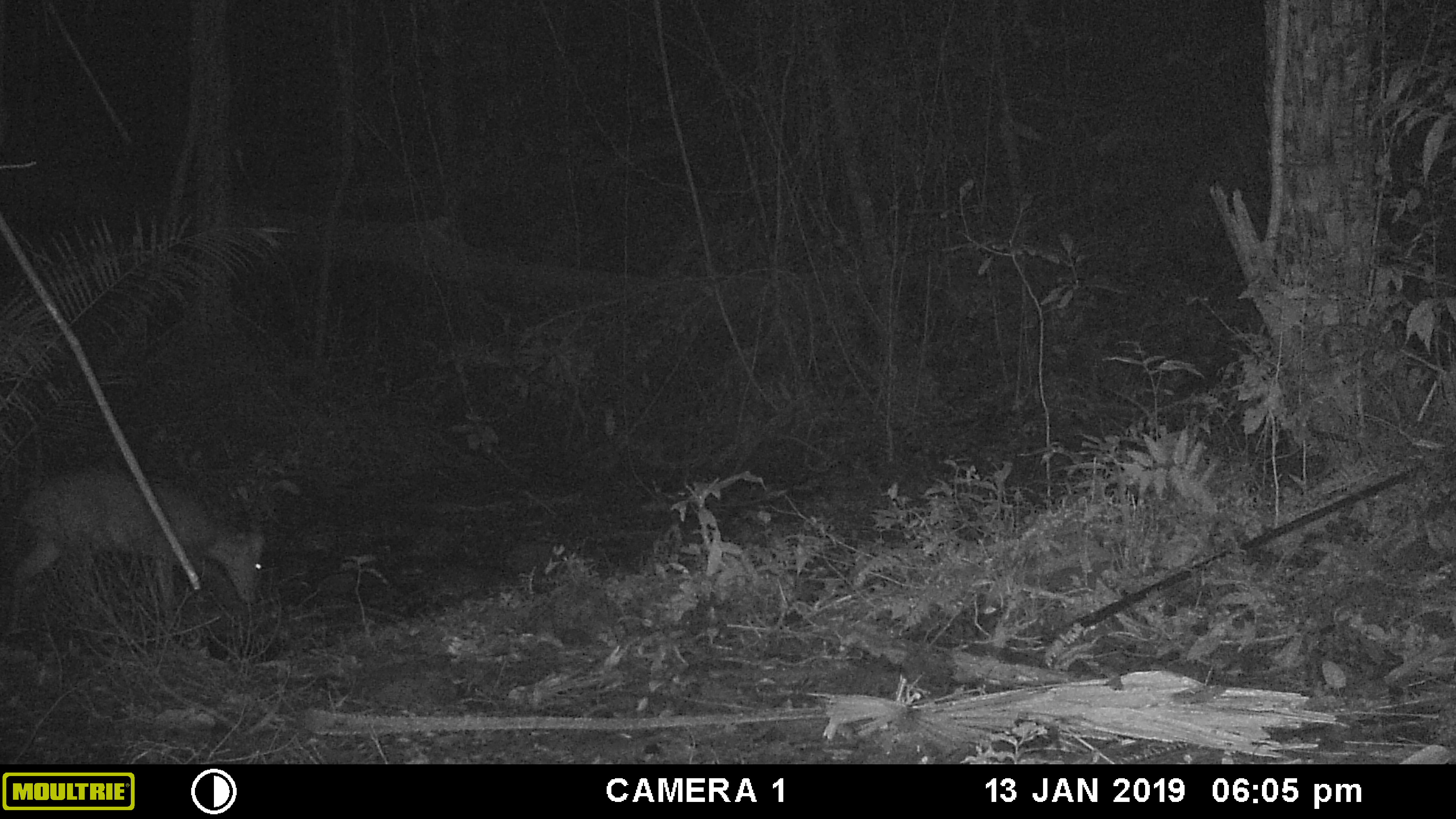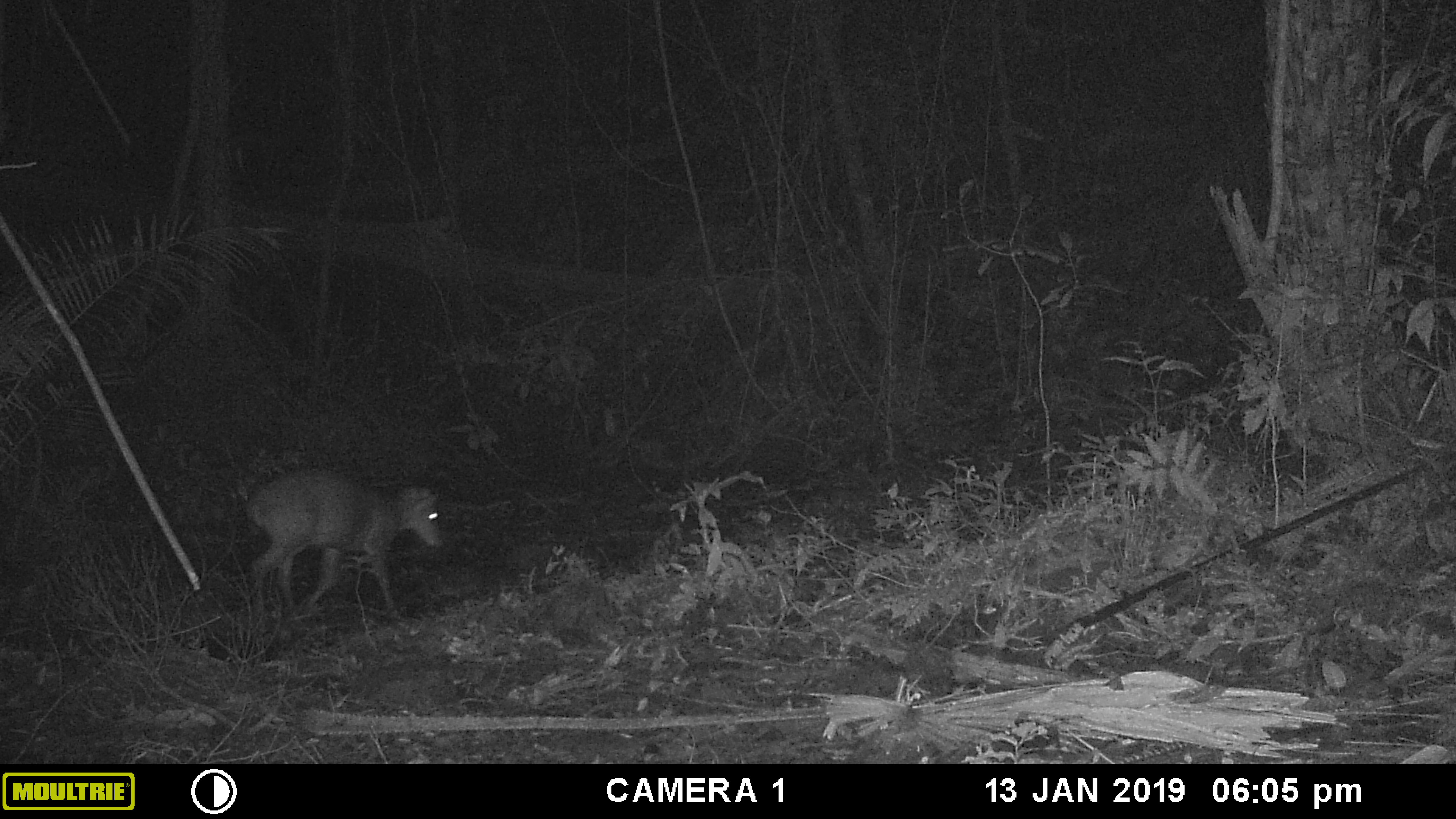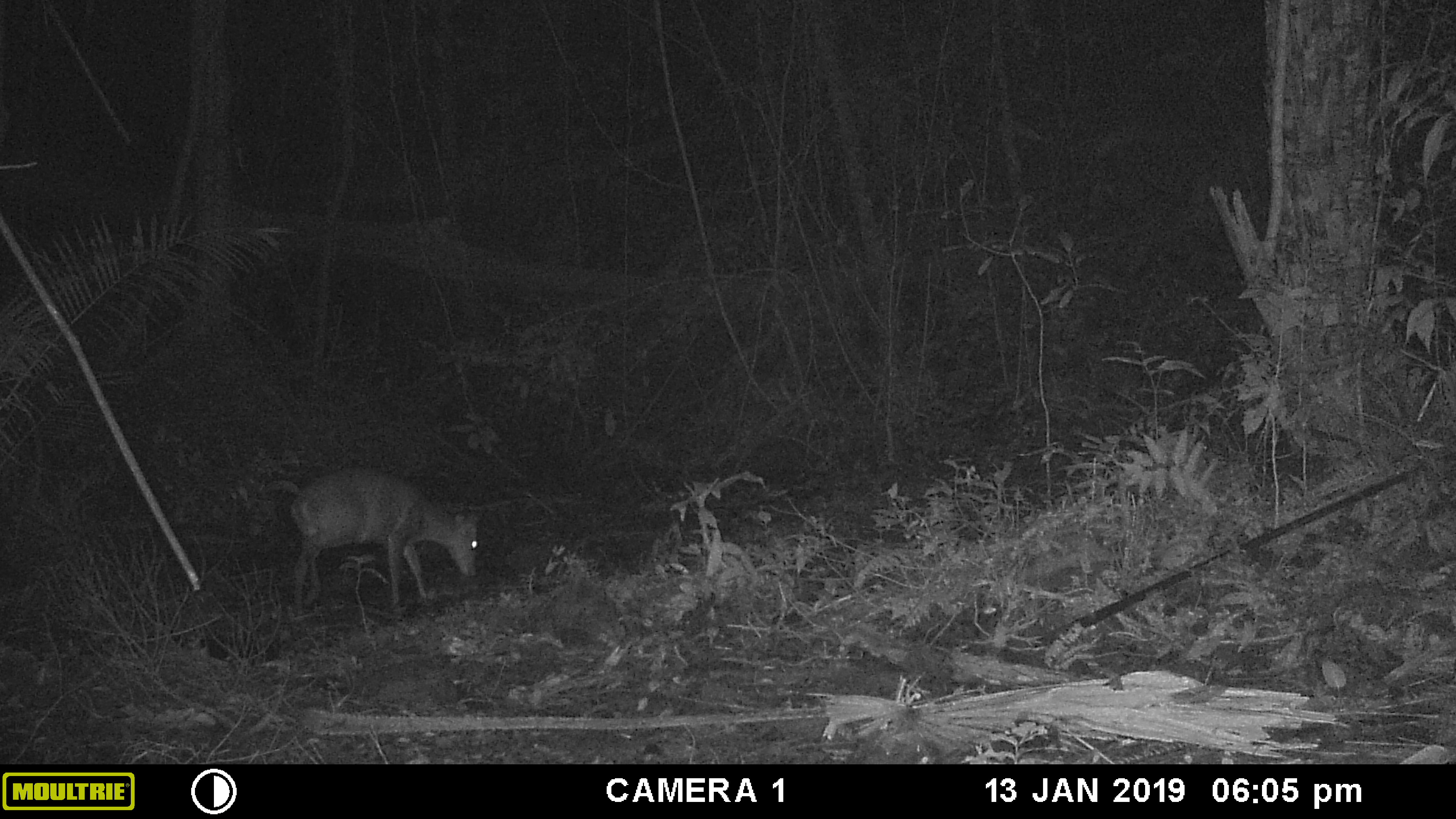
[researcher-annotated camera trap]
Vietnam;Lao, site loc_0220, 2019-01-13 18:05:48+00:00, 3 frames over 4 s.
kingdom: Animalia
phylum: Chordata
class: Mammalia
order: Artiodactyla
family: Cervidae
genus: Muntiacus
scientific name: Muntiacus vuquangensis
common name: large-antlered muntjac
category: large antlered muntjac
Large antlered muntjac (large-antlered muntjac) (Muntiacus vuquangensis). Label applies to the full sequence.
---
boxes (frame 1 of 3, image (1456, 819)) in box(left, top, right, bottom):
large antlered muntjac: box(0, 458, 266, 637)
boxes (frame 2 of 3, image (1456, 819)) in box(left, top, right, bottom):
large antlered muntjac: box(243, 467, 444, 620)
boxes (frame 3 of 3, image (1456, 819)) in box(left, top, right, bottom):
large antlered muntjac: box(289, 465, 483, 617)